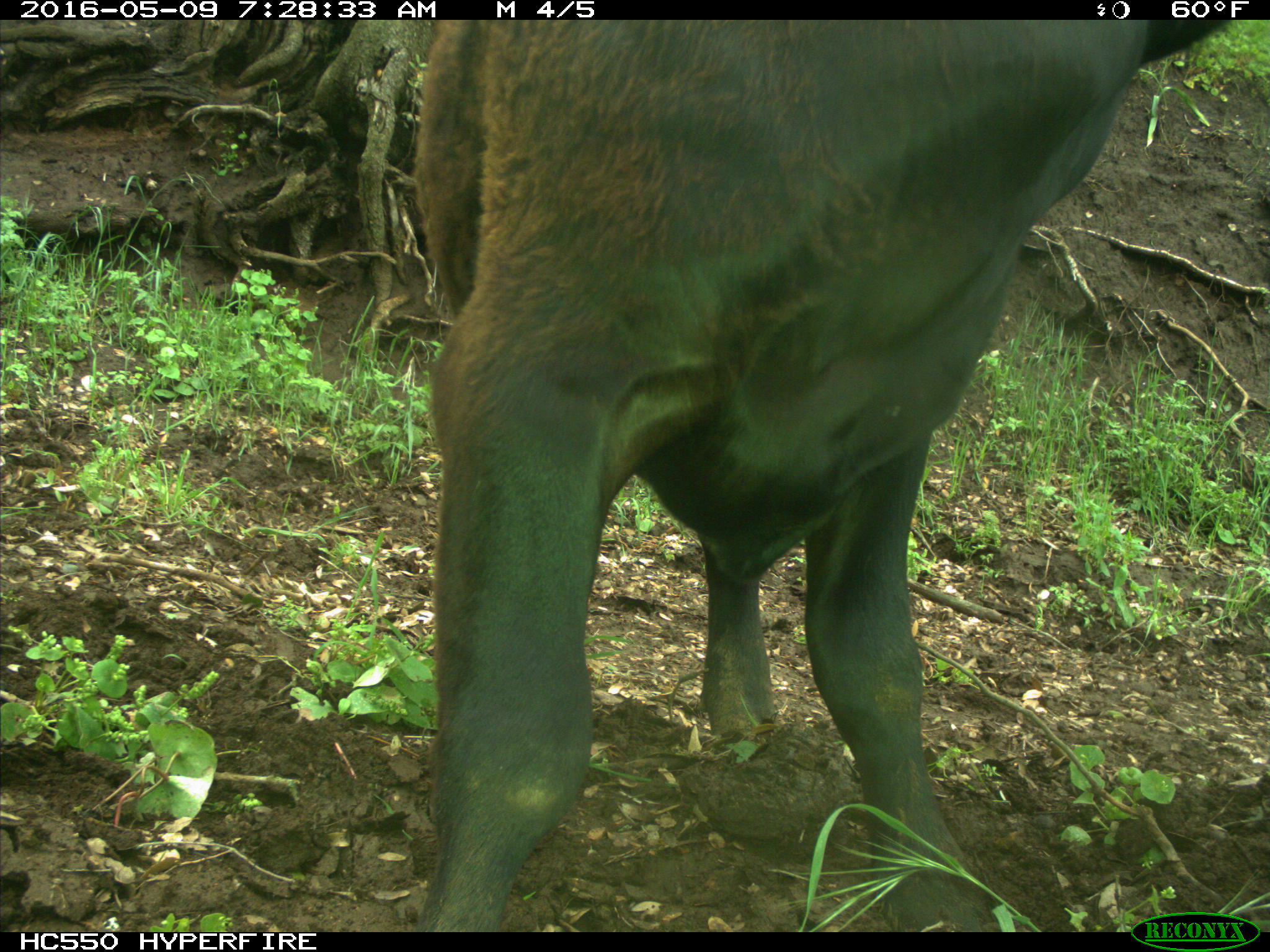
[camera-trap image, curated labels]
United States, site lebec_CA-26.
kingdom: Animalia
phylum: Chordata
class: Mammalia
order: Artiodactyla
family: Bovidae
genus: Bos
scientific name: Bos taurus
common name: domestic cow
Bos taurus (domestic cow).